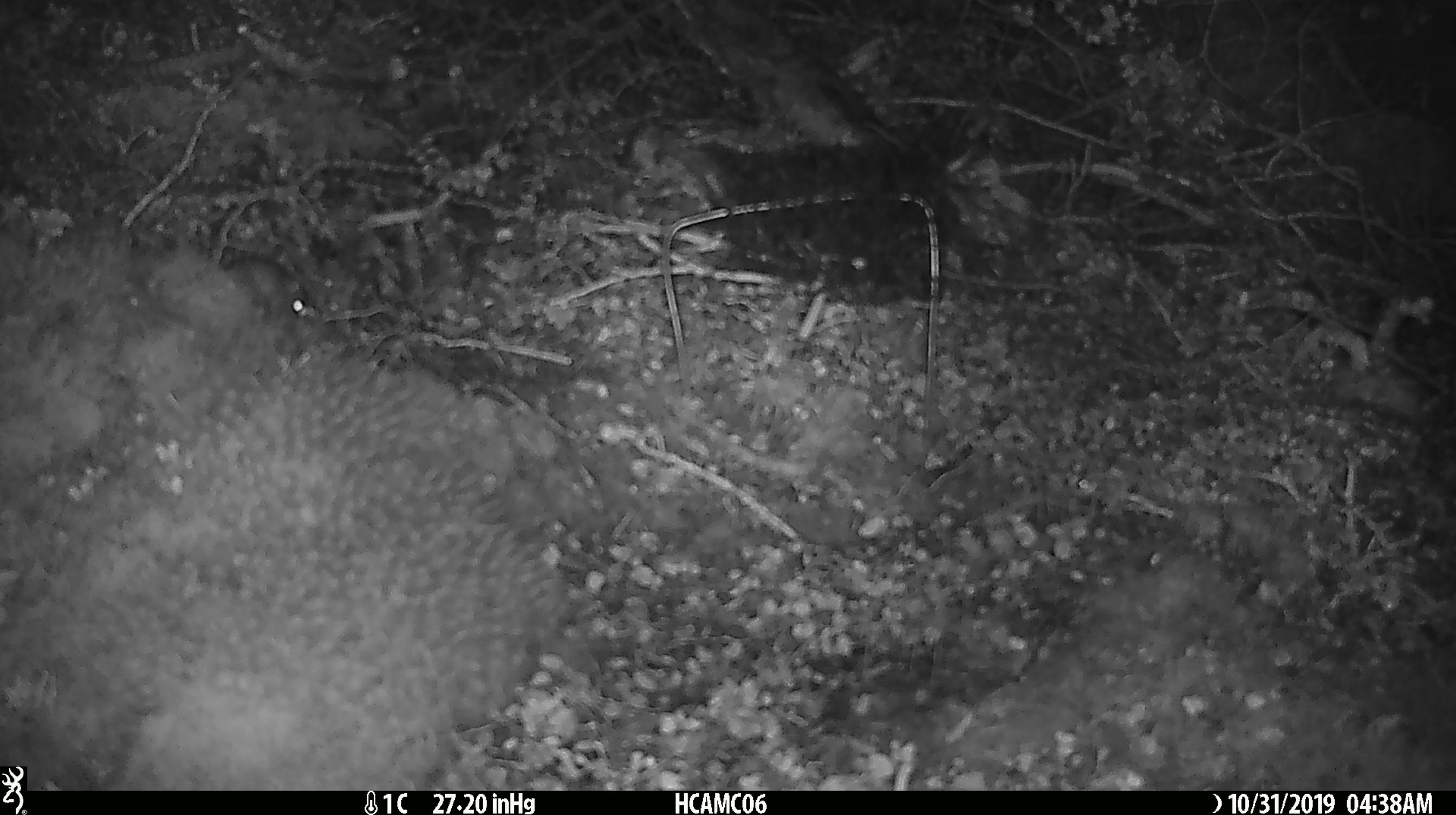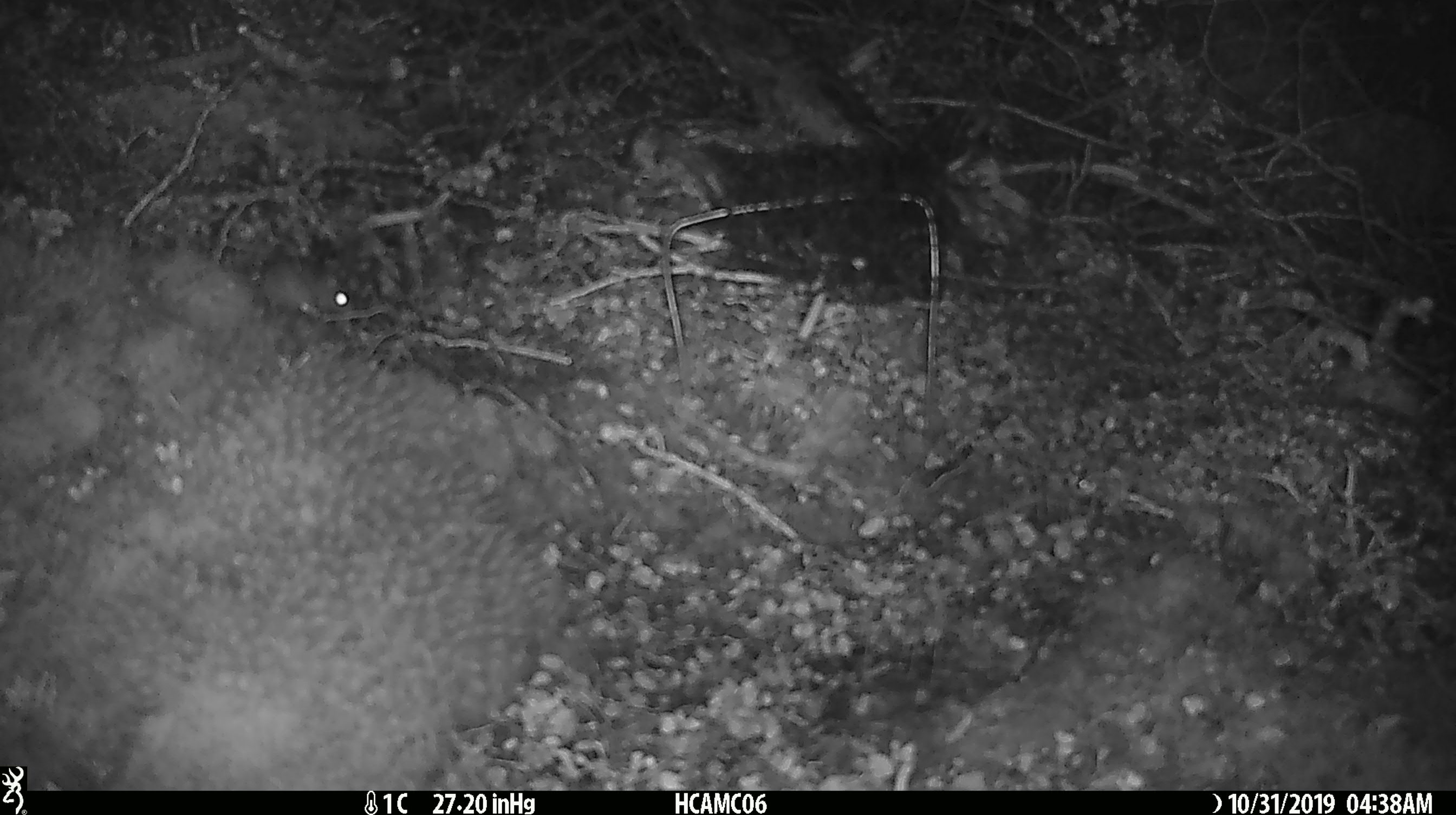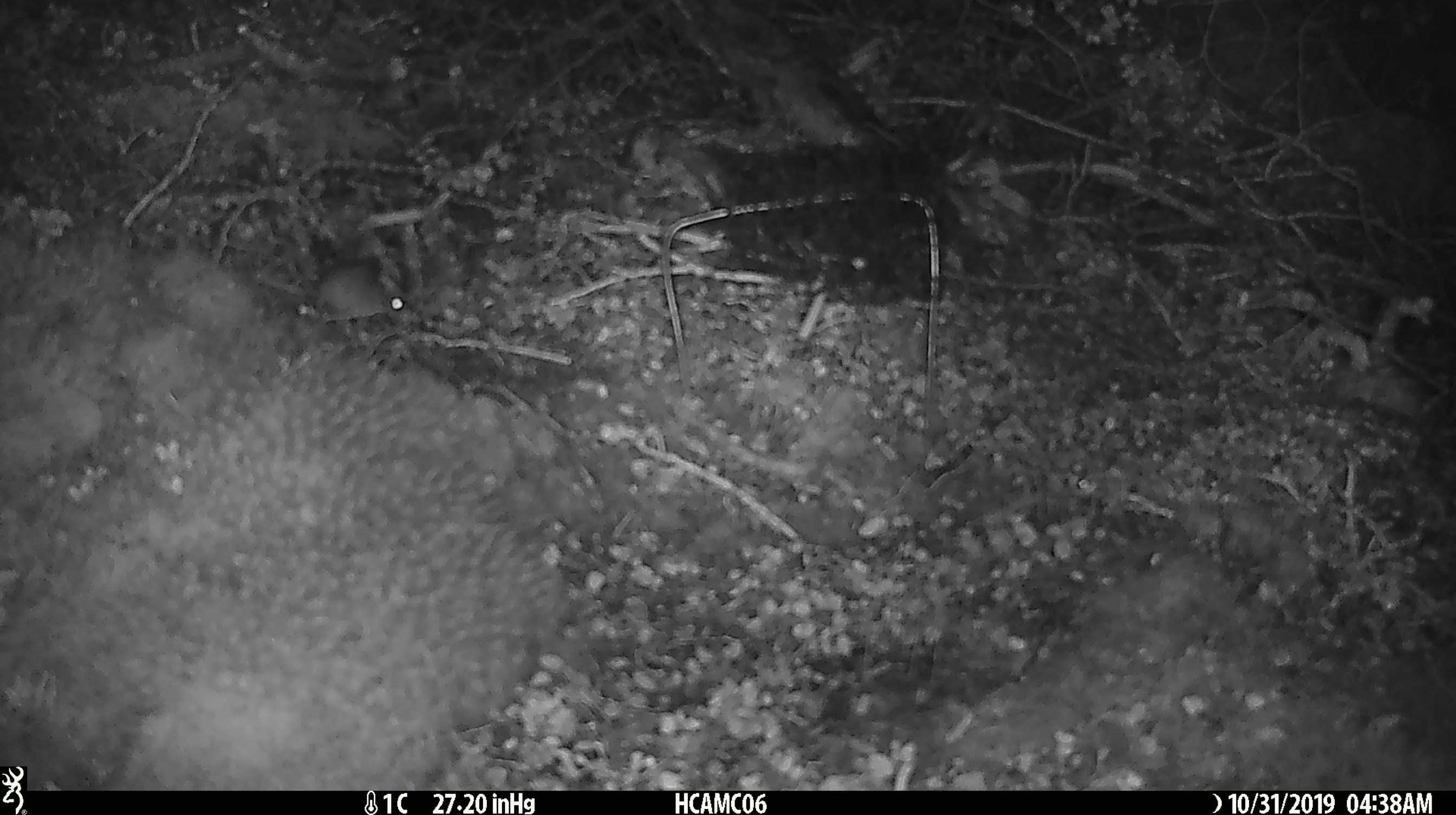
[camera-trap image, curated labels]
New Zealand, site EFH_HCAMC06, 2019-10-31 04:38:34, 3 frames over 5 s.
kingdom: Animalia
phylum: Chordata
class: Mammalia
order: Rodentia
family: Muridae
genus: Mus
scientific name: Mus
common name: mouse